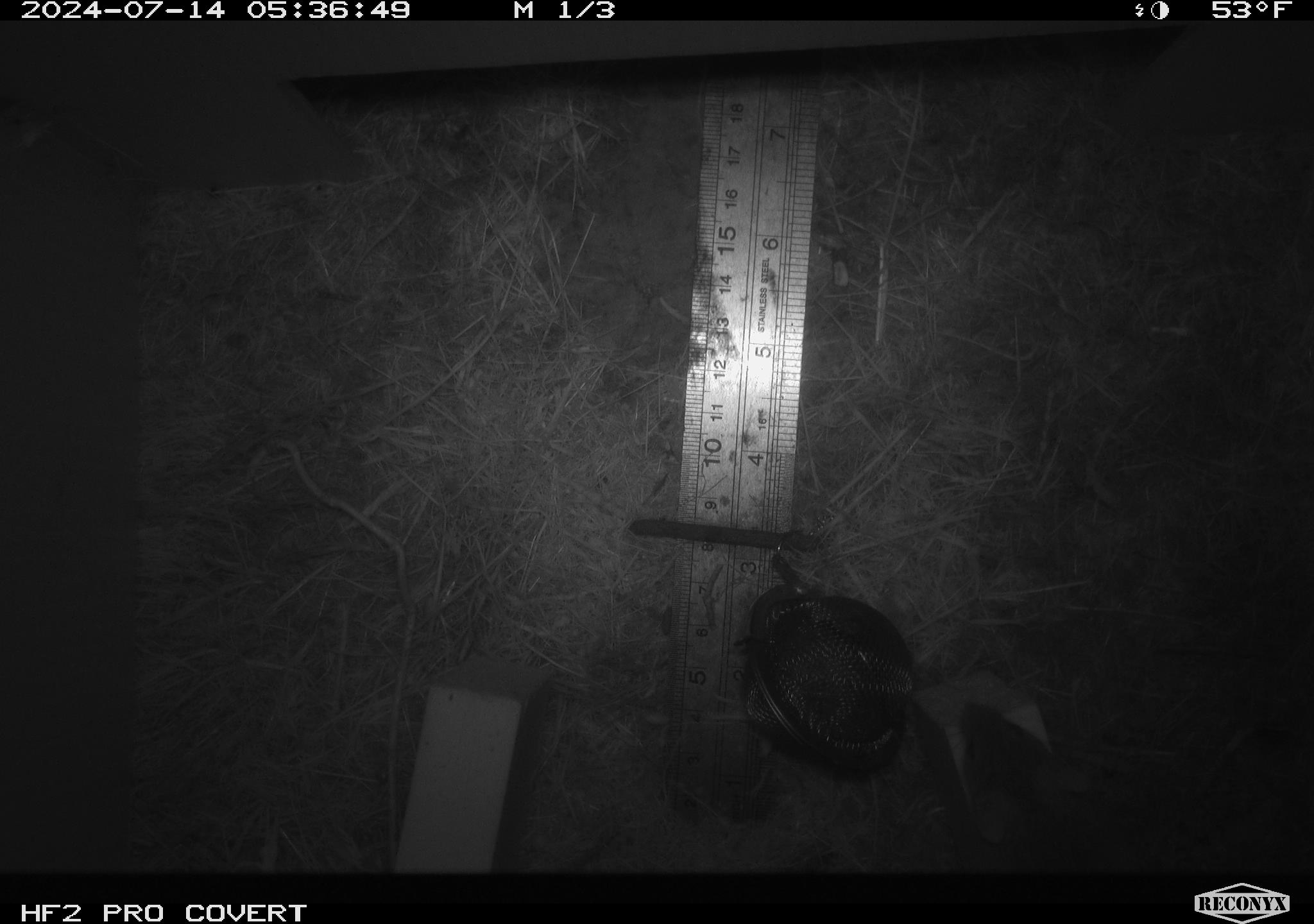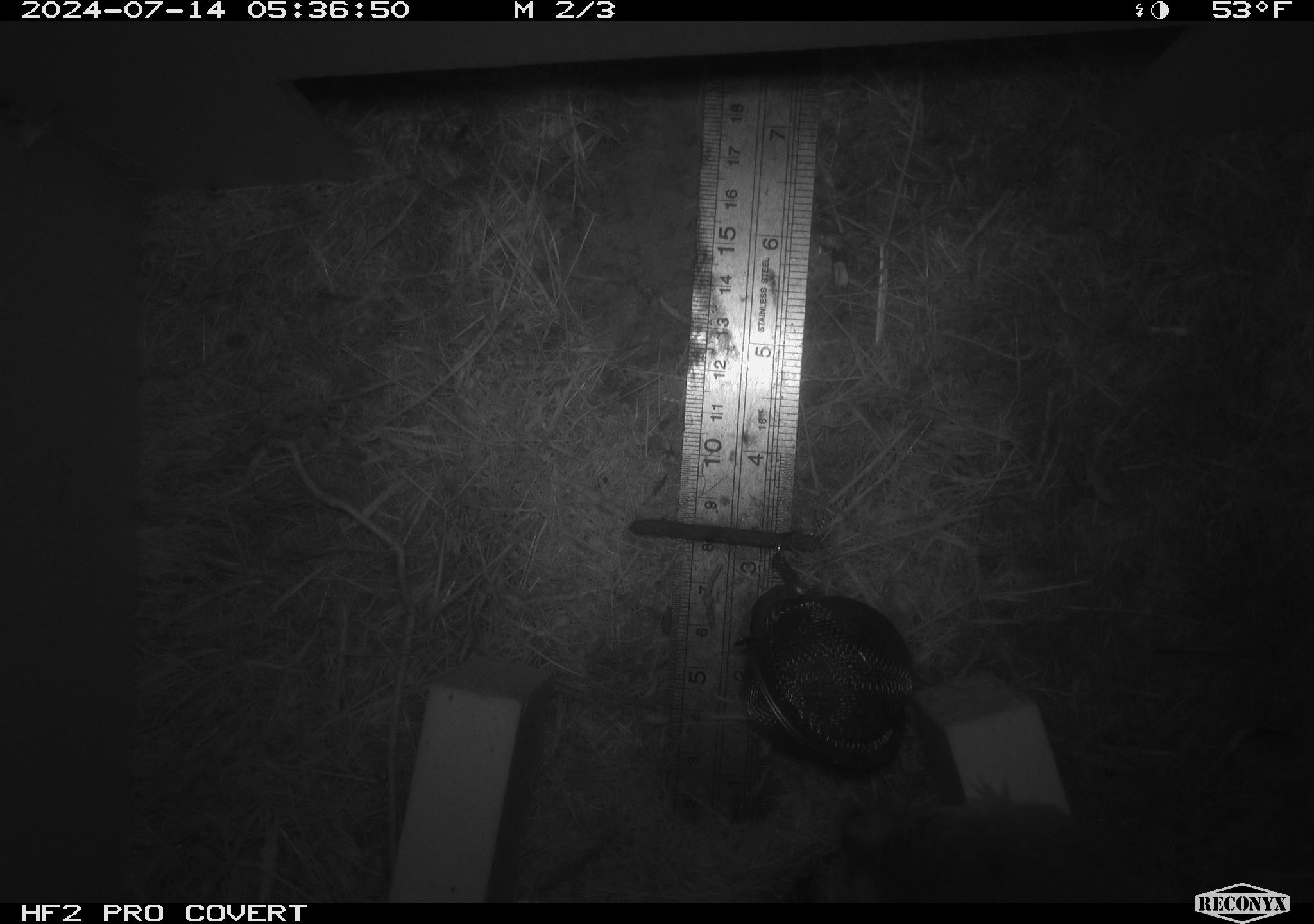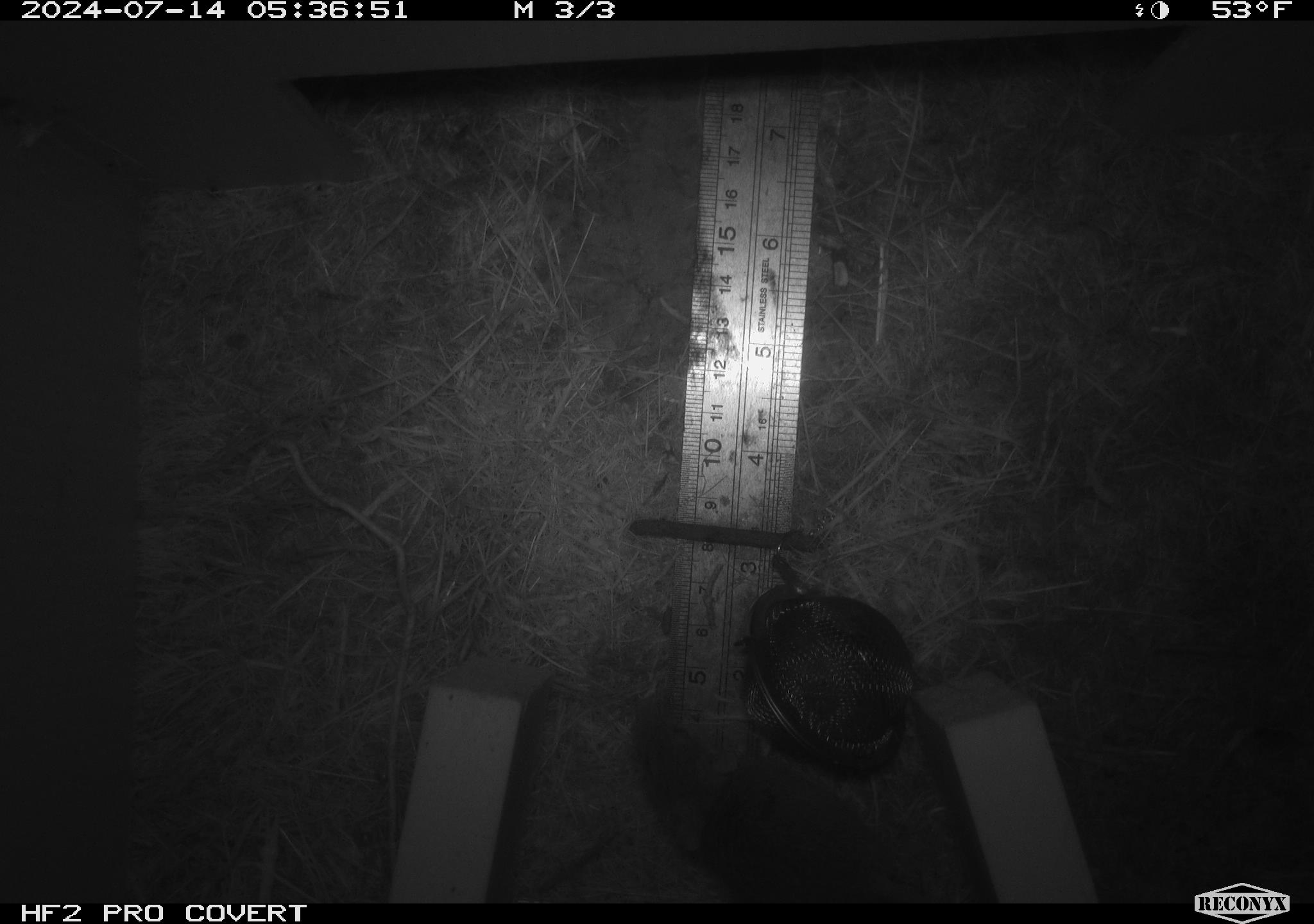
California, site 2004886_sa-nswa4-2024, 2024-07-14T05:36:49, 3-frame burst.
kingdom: Animalia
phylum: Chordata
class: Mammalia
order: Rodentia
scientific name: Rodentia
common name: mouse species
Mouse species (Rodentia).